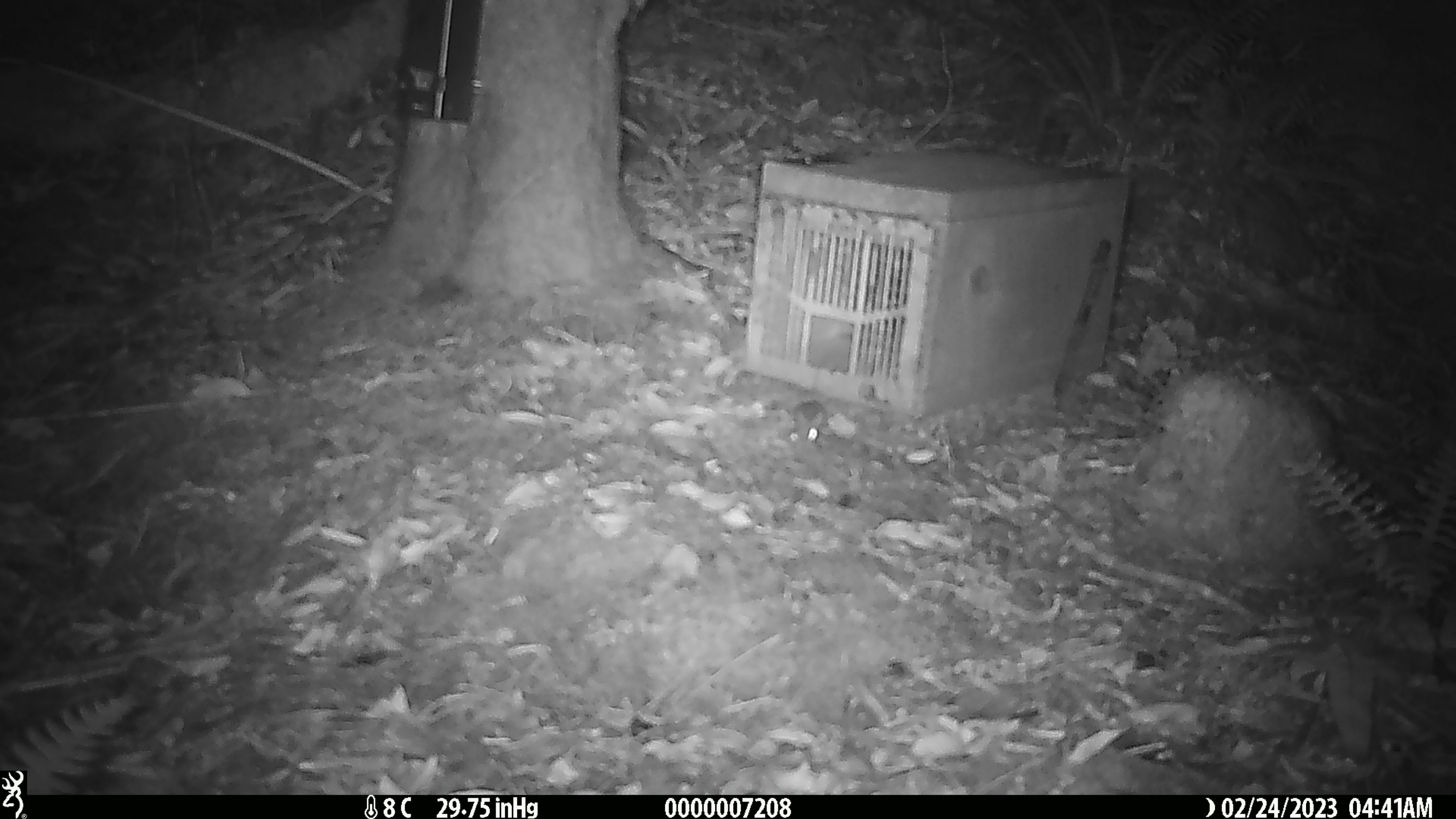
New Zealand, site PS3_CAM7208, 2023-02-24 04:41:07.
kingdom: Animalia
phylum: Chordata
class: Mammalia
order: Rodentia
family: Muridae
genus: Mus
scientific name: Mus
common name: mouse